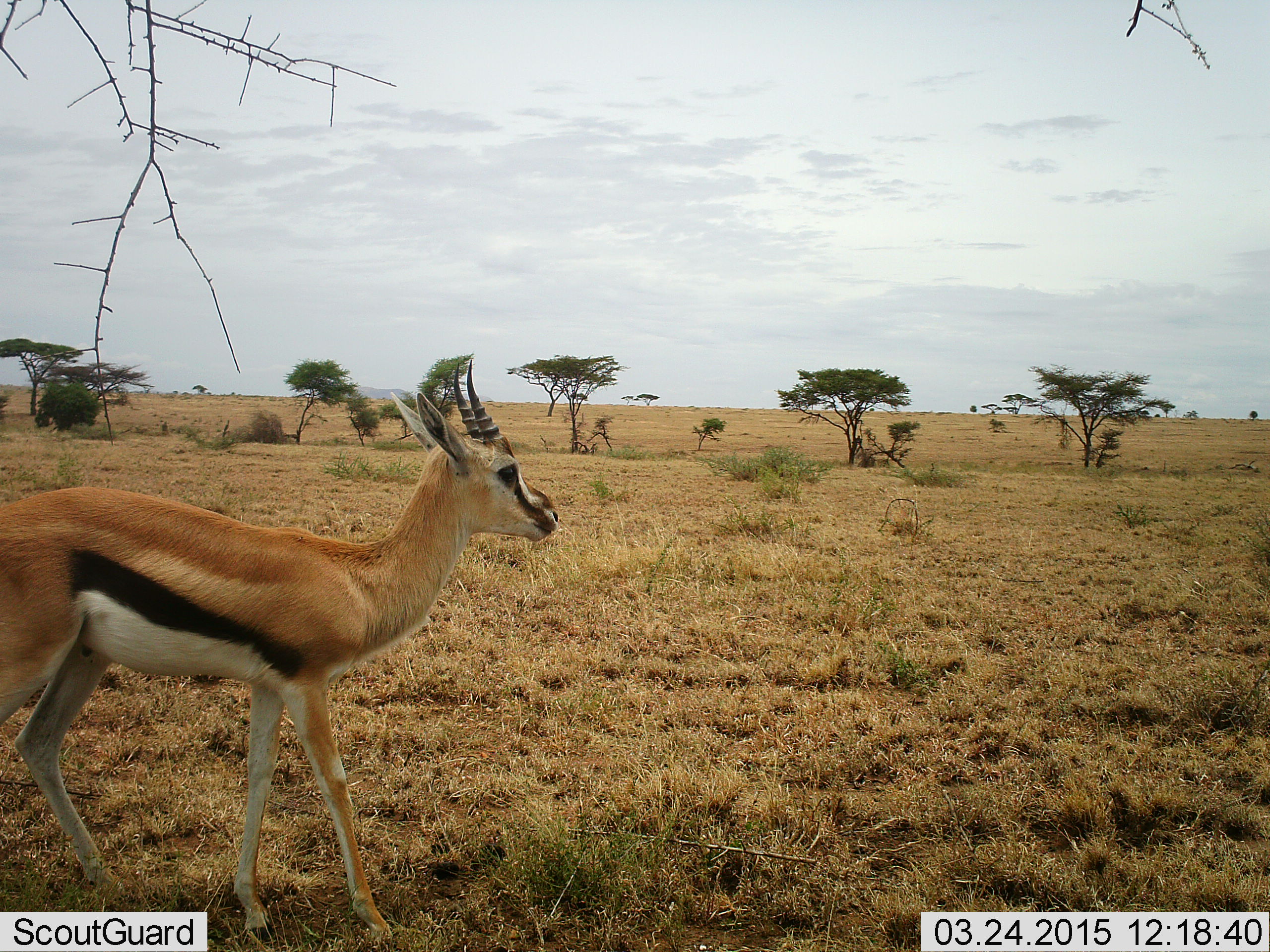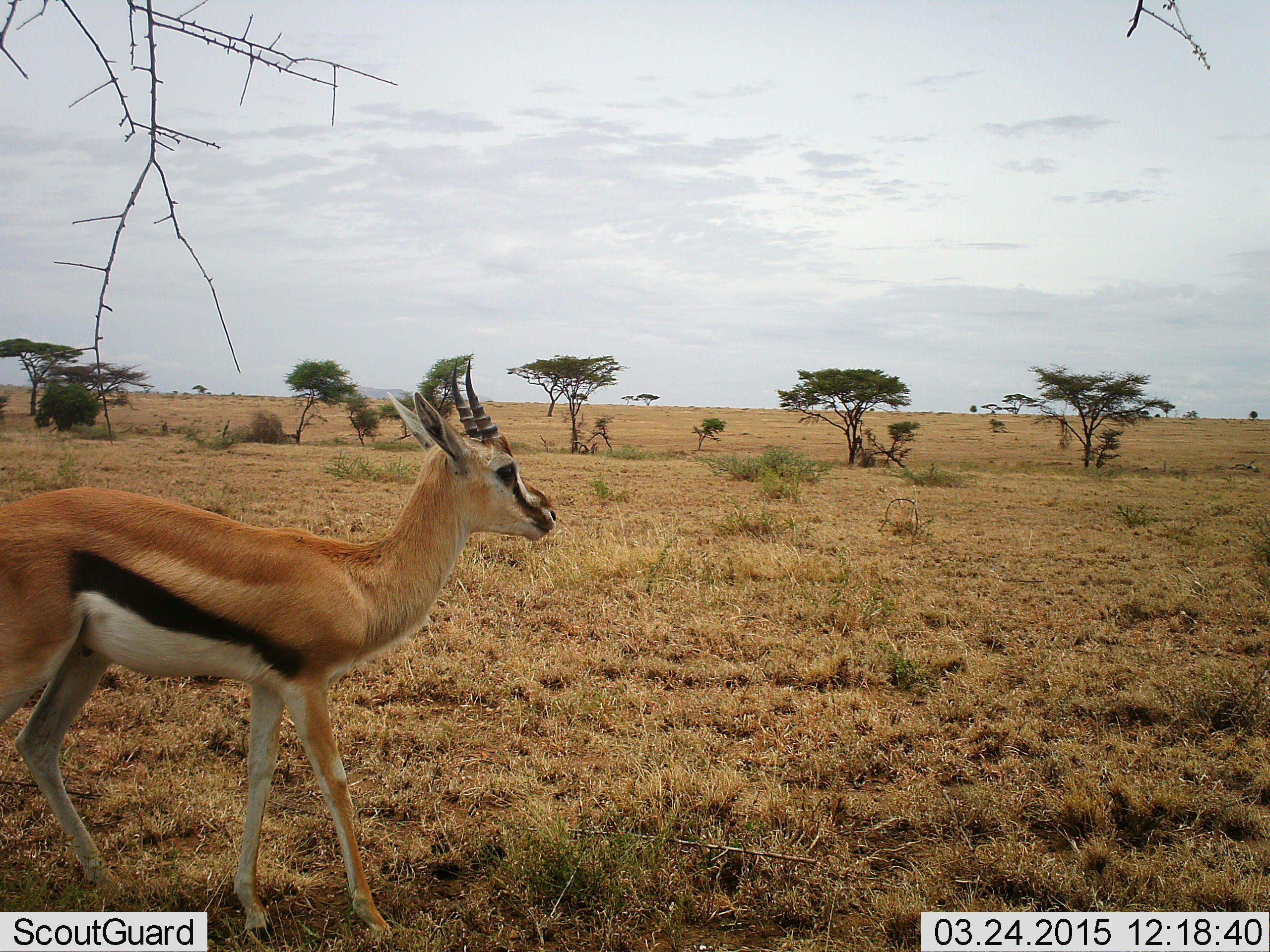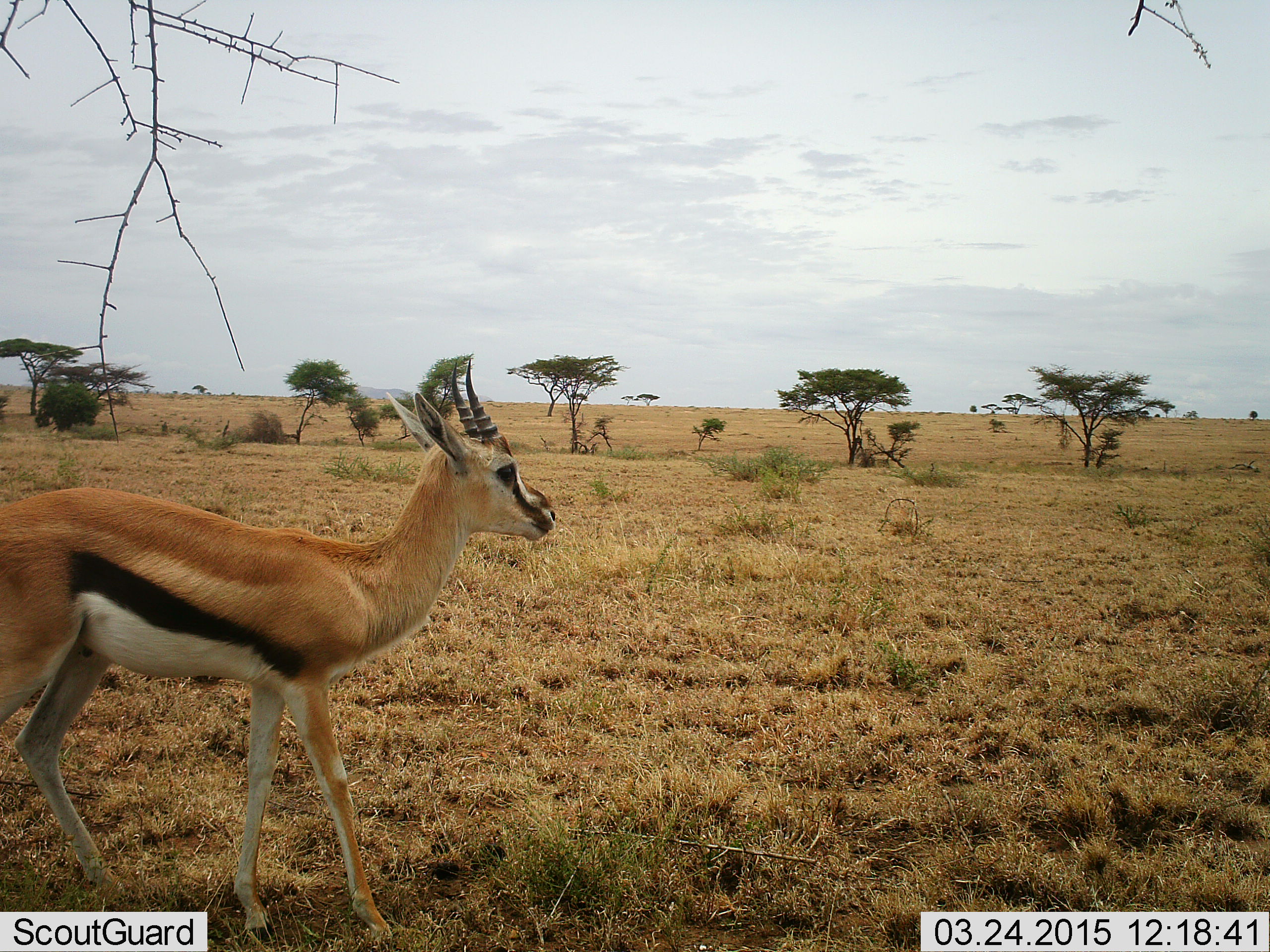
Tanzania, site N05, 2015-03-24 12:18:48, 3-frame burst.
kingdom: Animalia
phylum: Chordata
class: Mammalia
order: Artiodactyla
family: Bovidae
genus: Eudorcas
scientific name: Eudorcas thomsonii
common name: thomson's gazelle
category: gazellethomsons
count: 1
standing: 70%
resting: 0%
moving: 30%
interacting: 0%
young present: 0%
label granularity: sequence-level